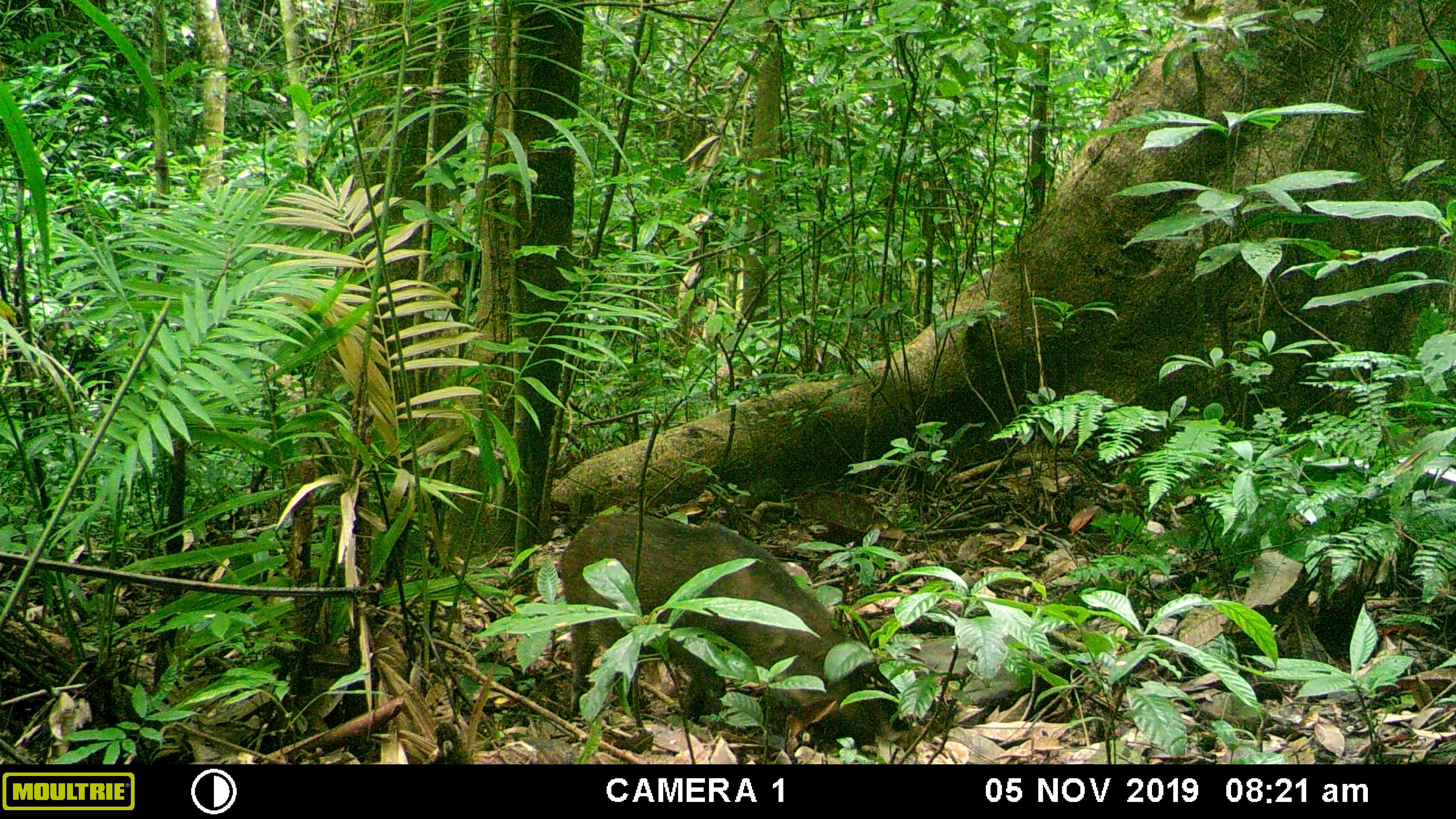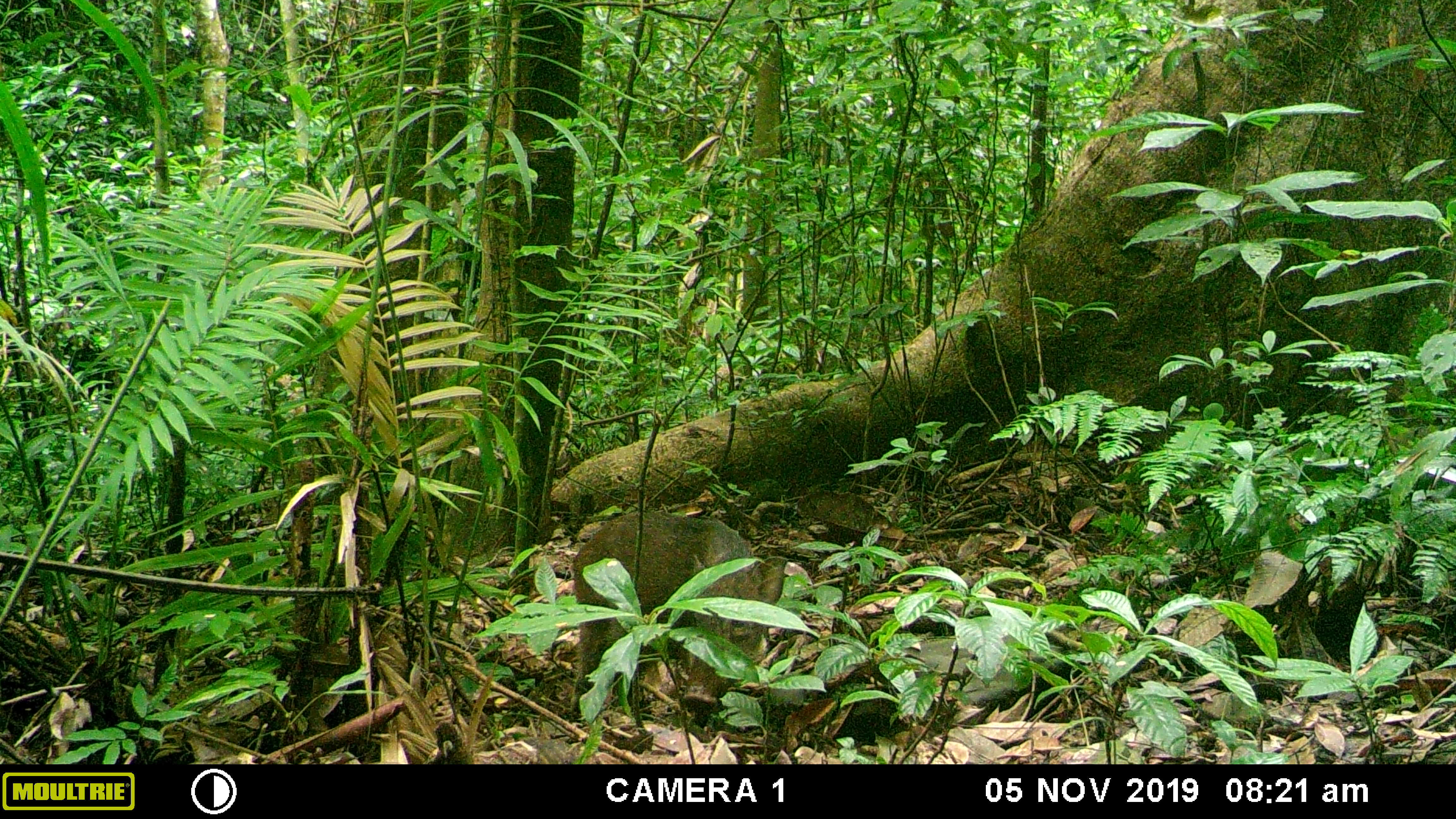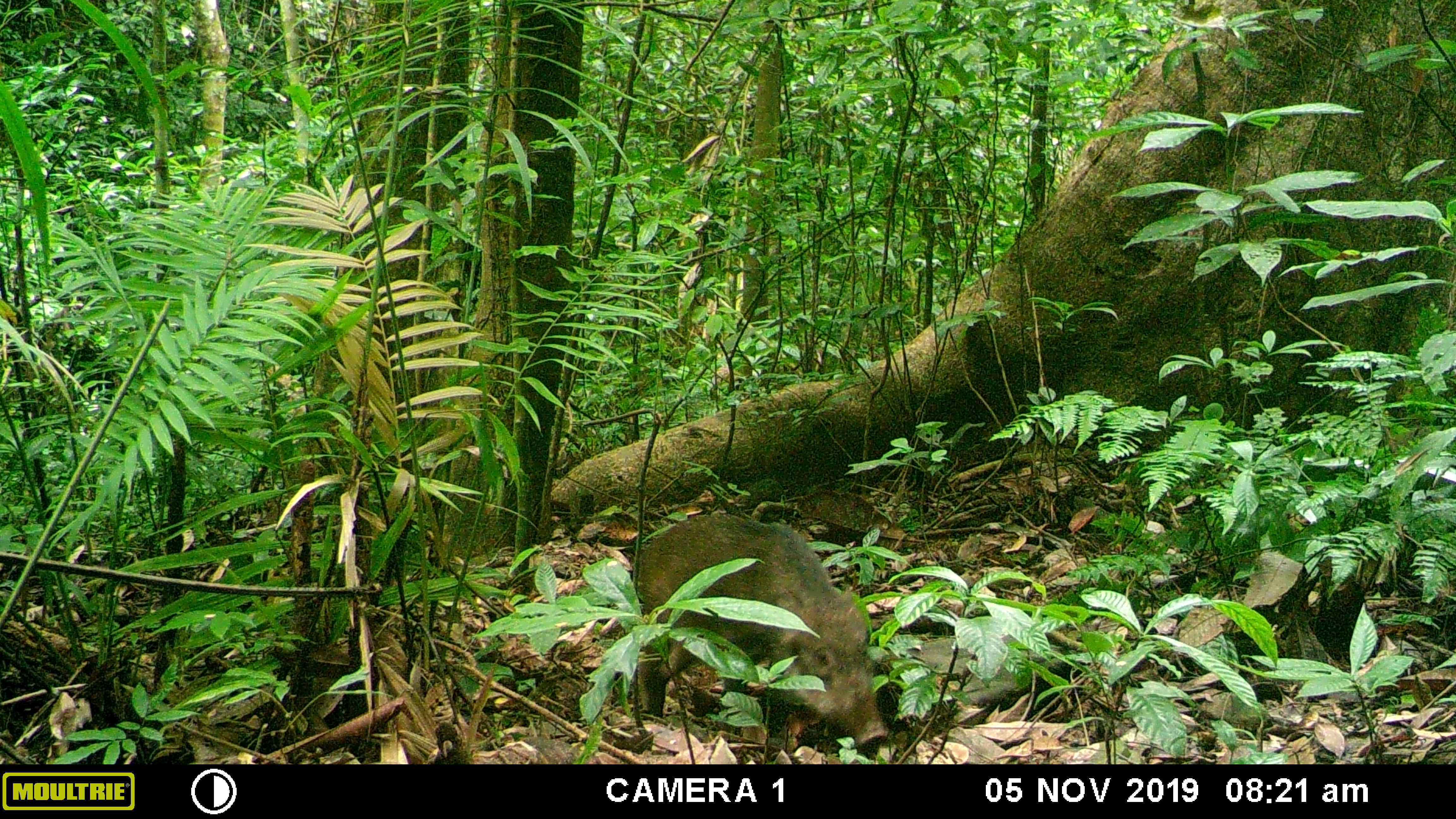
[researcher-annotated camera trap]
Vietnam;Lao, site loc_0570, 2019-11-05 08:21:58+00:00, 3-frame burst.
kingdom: Animalia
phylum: Chordata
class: Mammalia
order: Artiodactyla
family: Suidae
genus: Sus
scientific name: Sus scrofa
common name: eurasian wild pig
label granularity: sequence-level